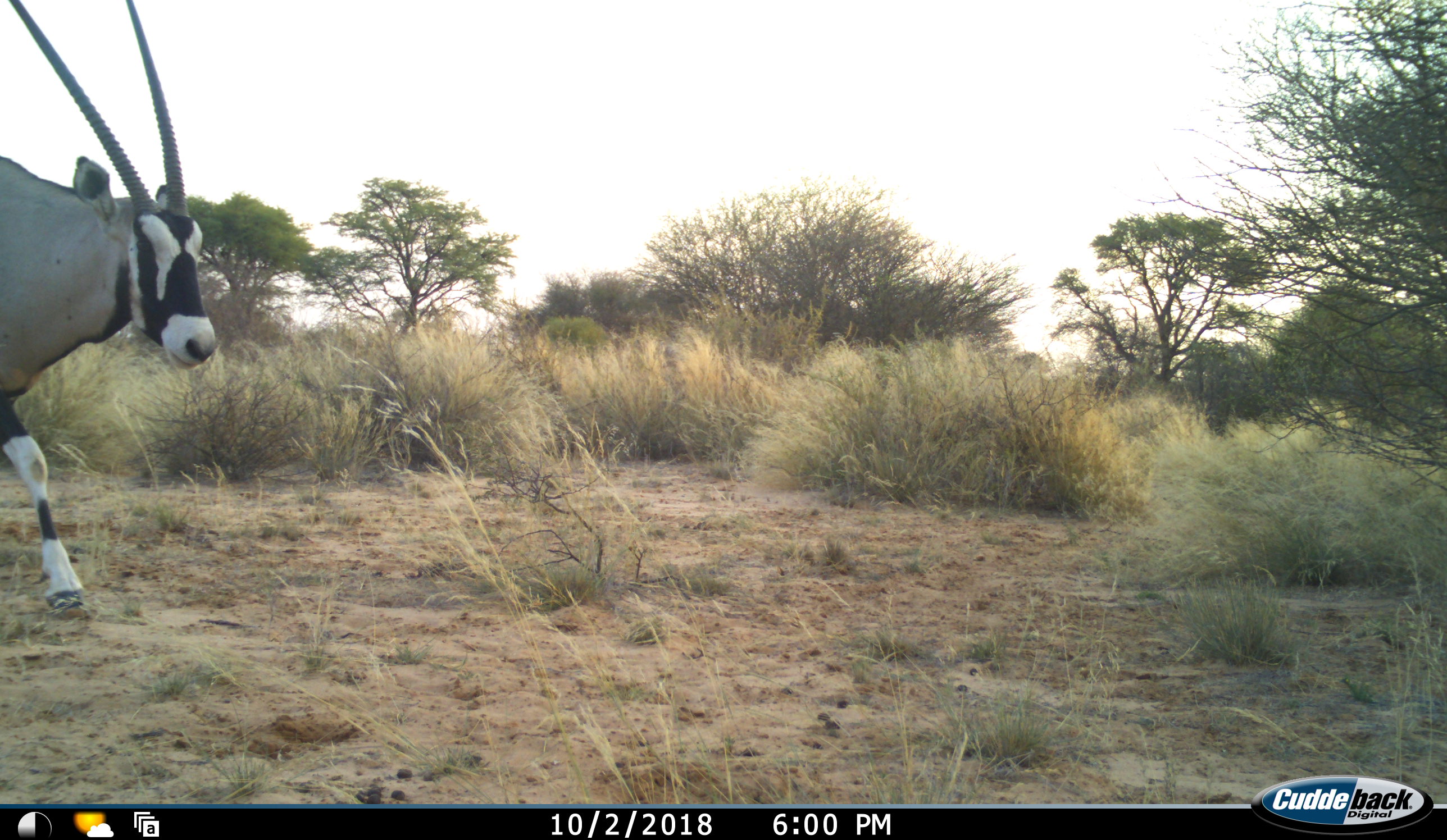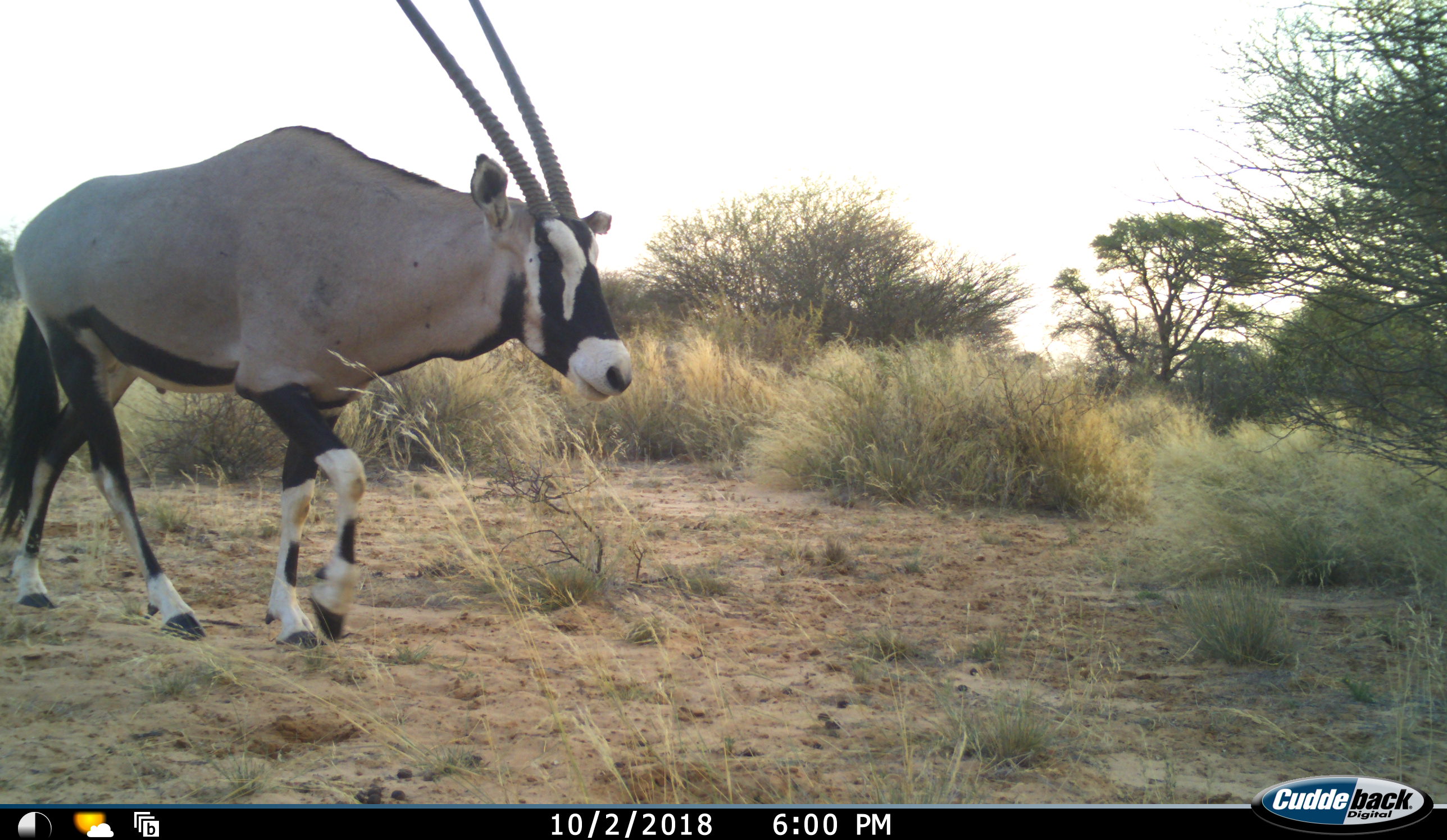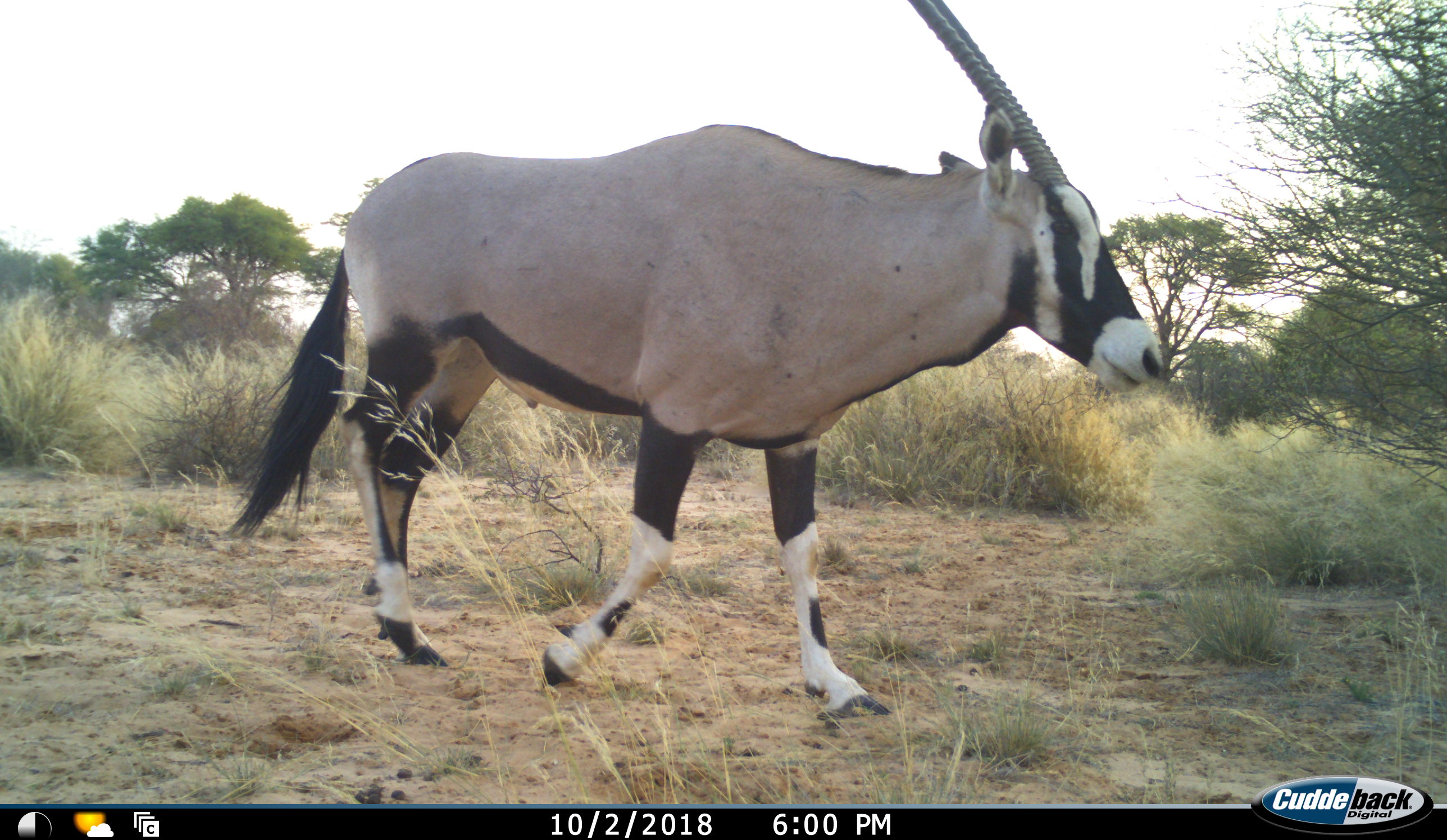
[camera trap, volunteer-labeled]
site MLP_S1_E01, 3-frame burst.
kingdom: Animalia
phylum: Chordata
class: Mammalia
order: Artiodactyla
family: Bovidae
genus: Oryx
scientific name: Oryx gazella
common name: gemsbok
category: oryx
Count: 1.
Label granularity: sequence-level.